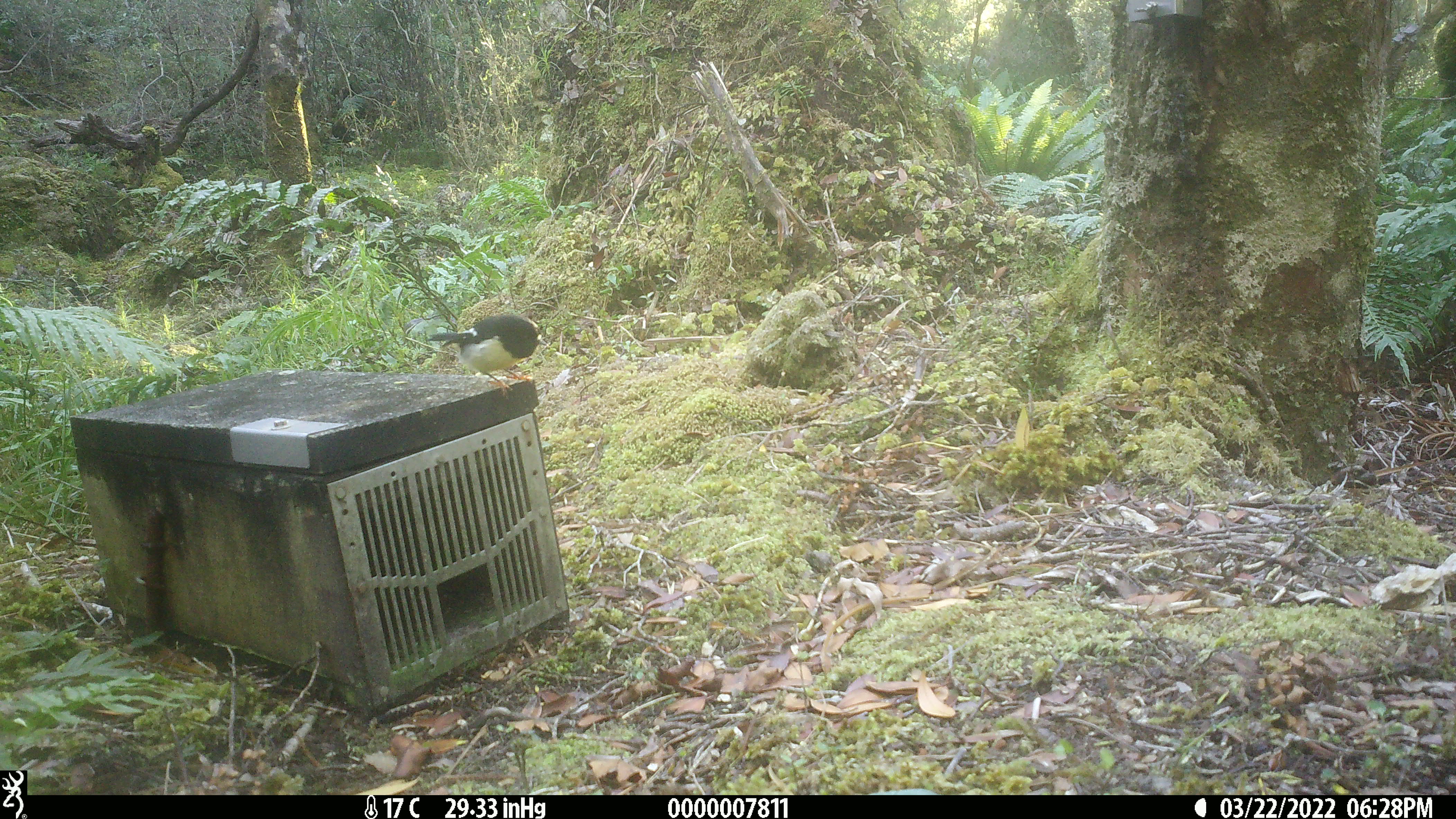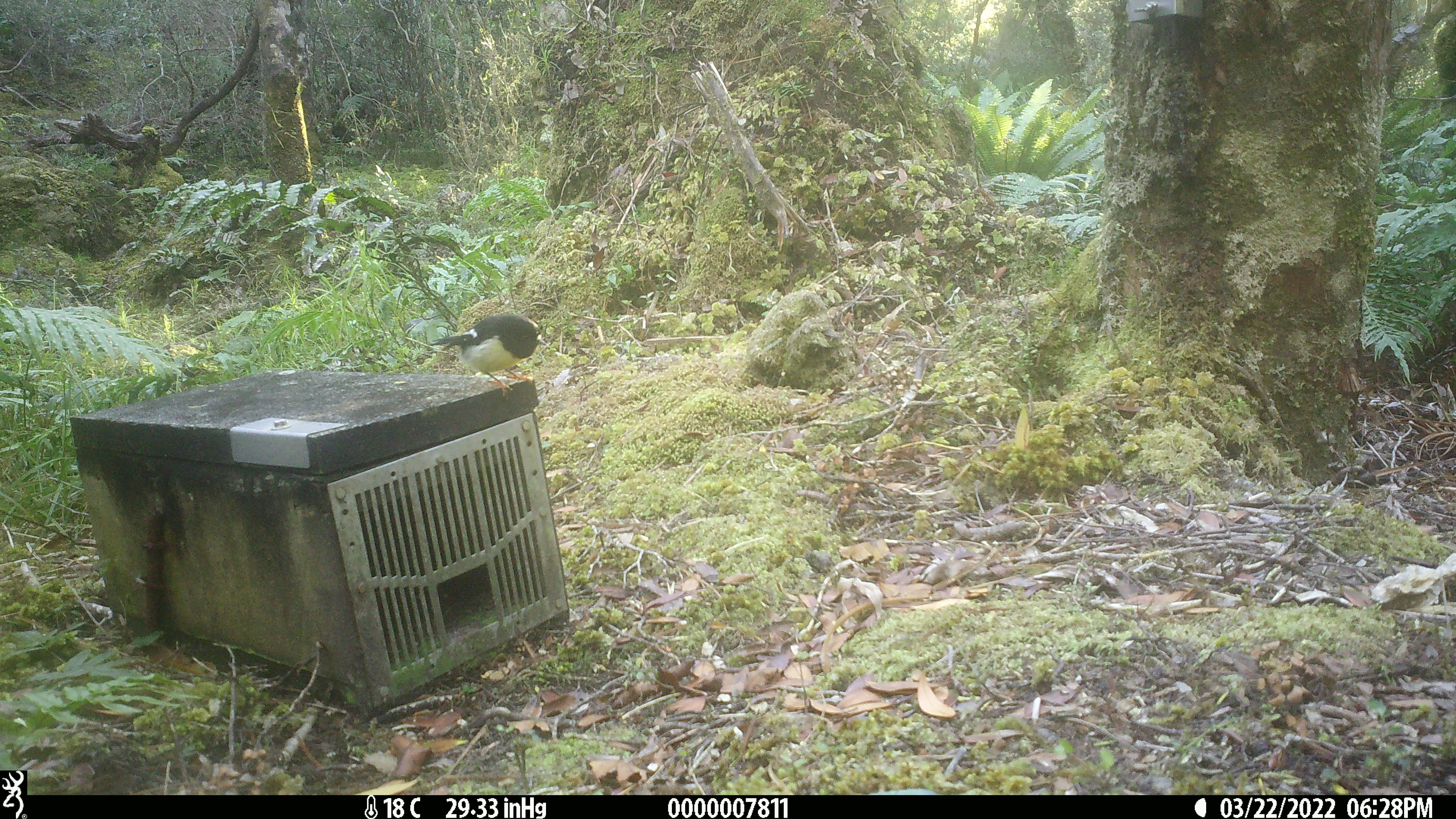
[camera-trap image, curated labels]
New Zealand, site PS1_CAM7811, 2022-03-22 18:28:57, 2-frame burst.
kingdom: Animalia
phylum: Chordata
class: Aves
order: Passeriformes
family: Petroicidae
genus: Petroica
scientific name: Petroica macrocephala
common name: tomtit